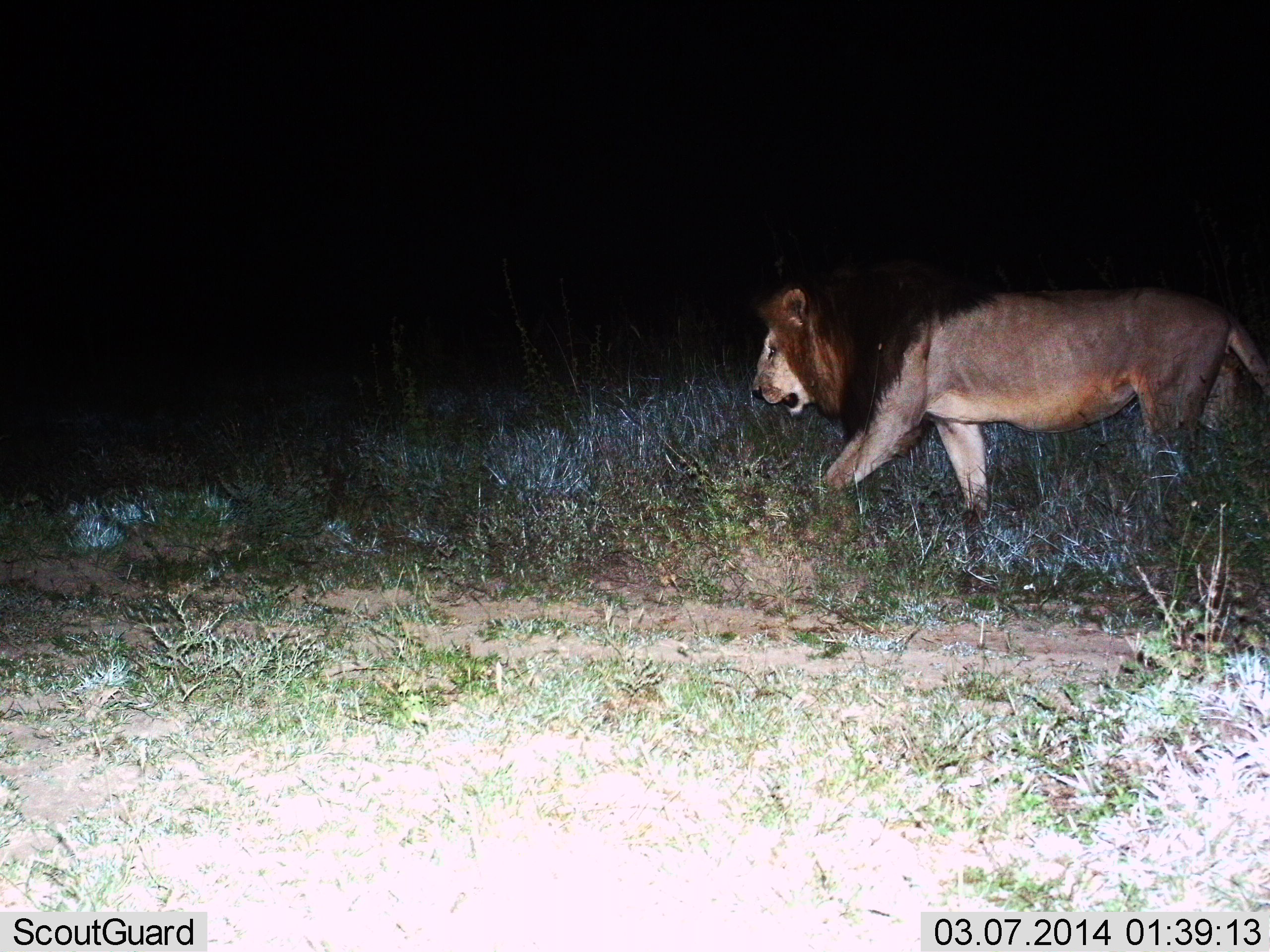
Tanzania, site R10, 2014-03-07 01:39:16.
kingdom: Animalia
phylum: Chordata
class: Mammalia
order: Carnivora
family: Felidae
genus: Panthera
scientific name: Panthera leo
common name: lion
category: lionmale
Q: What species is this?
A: Lionmale (lion) (Panthera leo).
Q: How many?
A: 1.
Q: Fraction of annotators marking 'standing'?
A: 0%.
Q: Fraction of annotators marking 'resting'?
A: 0%.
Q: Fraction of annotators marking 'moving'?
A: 90%.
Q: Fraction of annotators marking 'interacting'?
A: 10%.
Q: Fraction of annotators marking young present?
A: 0%.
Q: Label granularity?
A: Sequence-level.